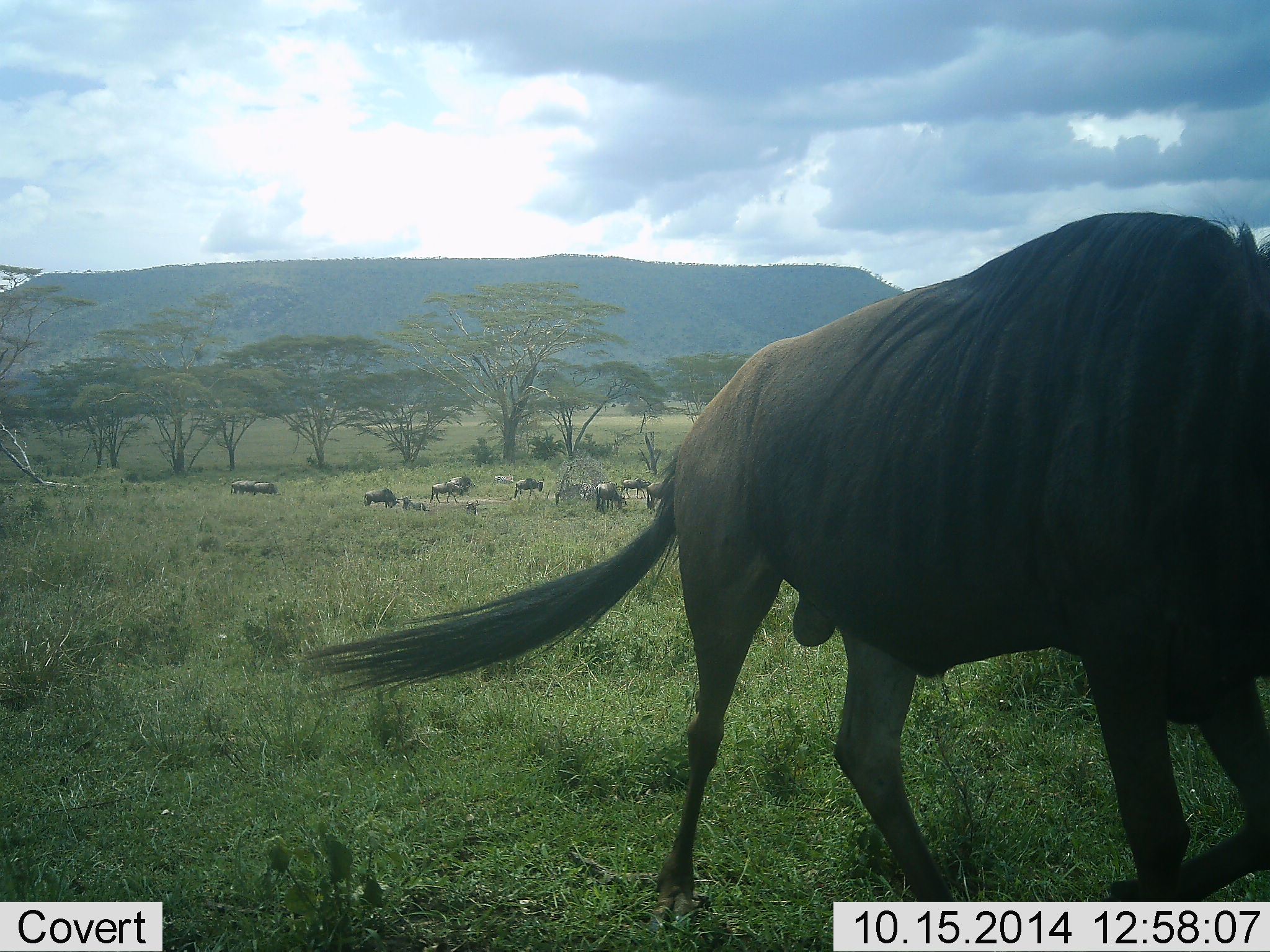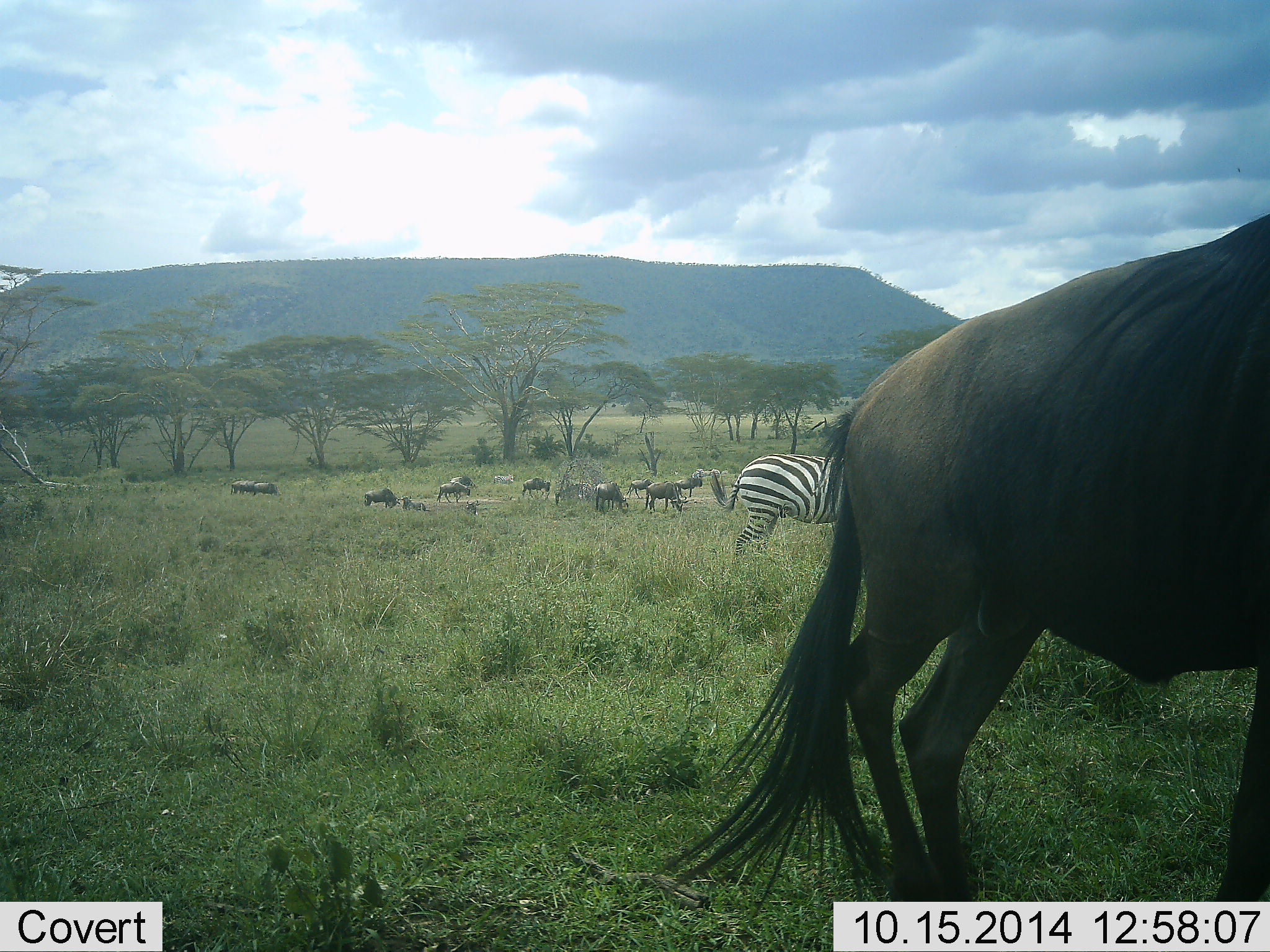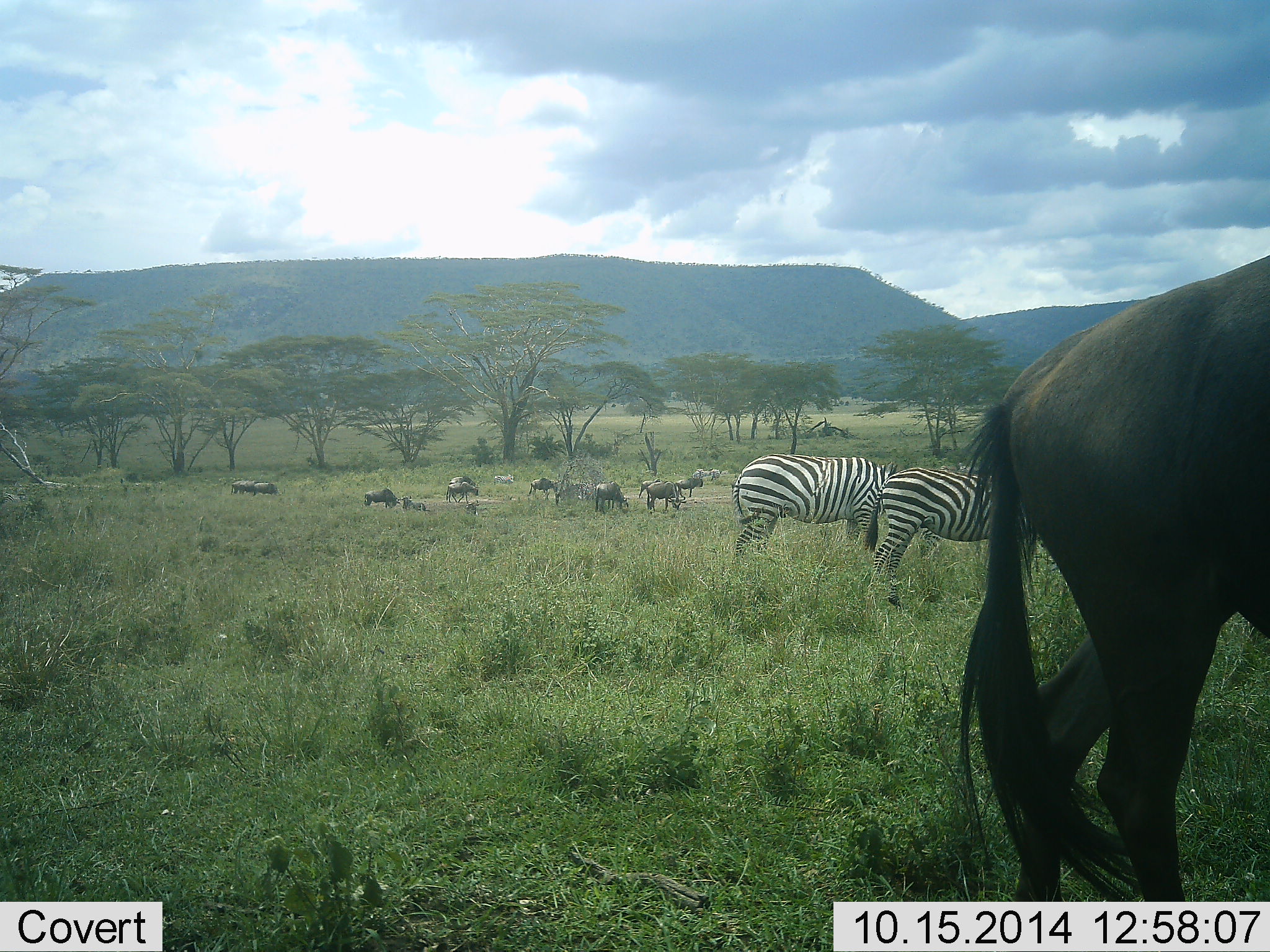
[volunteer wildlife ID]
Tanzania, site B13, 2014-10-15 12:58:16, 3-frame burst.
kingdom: Animalia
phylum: Chordata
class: Mammalia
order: Artiodactyla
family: Bovidae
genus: Connochaetes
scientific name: Connochaetes taurinus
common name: blue wildebeest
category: wildebeest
Wildebeest (blue wildebeest) (Connochaetes taurinus), count 11-50. Behavior (volunteer vote fractions): standing 50%, resting 30%, moving 70%, interacting 10%. Young present (vote fraction): 0%. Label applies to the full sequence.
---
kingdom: Animalia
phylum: Chordata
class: Mammalia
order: Perissodactyla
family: Equidae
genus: Equus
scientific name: Equus quagga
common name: plains zebra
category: zebra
Zebra (plains zebra) (Equus quagga), count 2. Behavior (volunteer vote fractions): standing 70%, resting 0%, moving 0%, interacting 0%. Young present (vote fraction): 0%. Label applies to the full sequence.